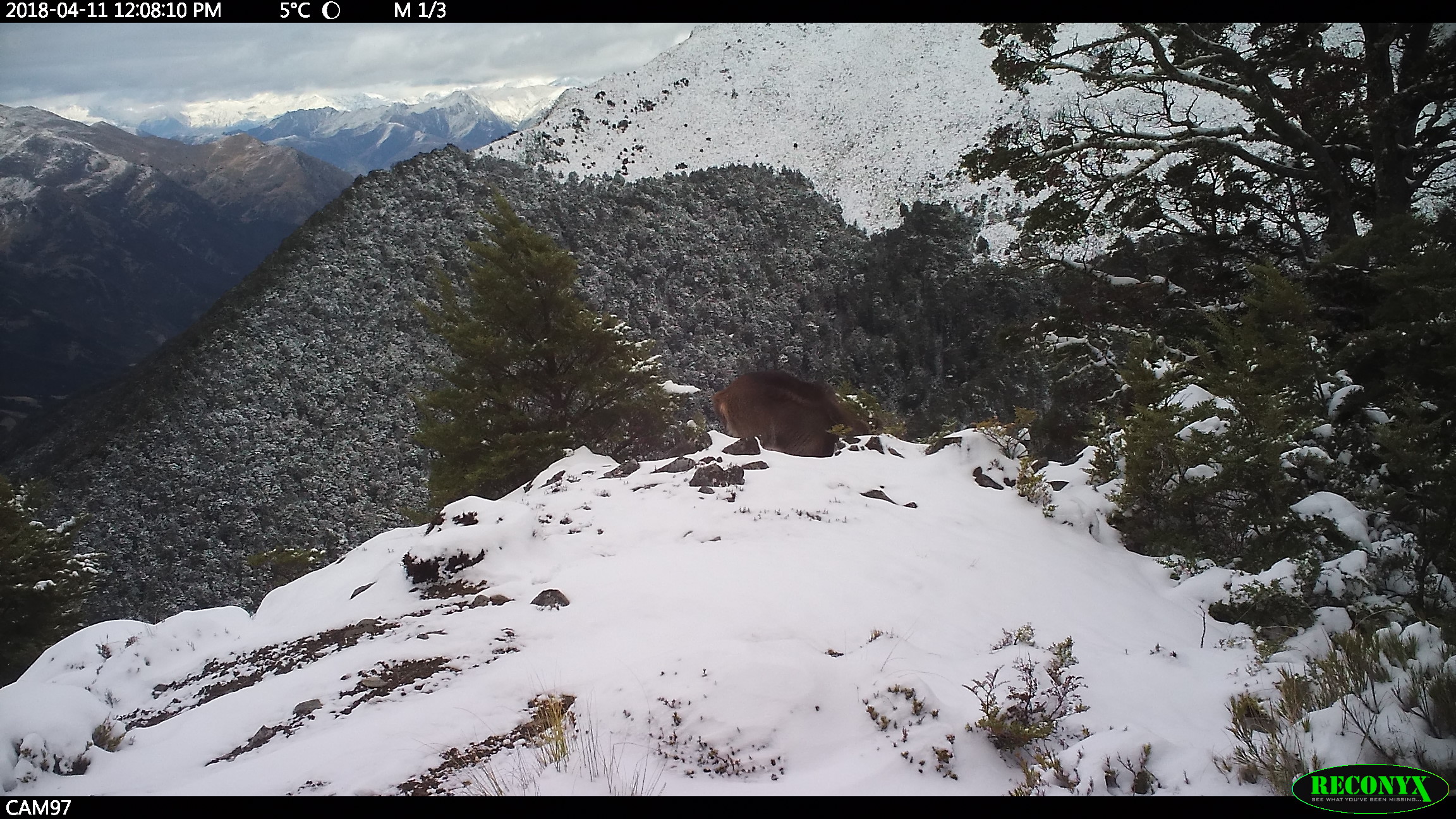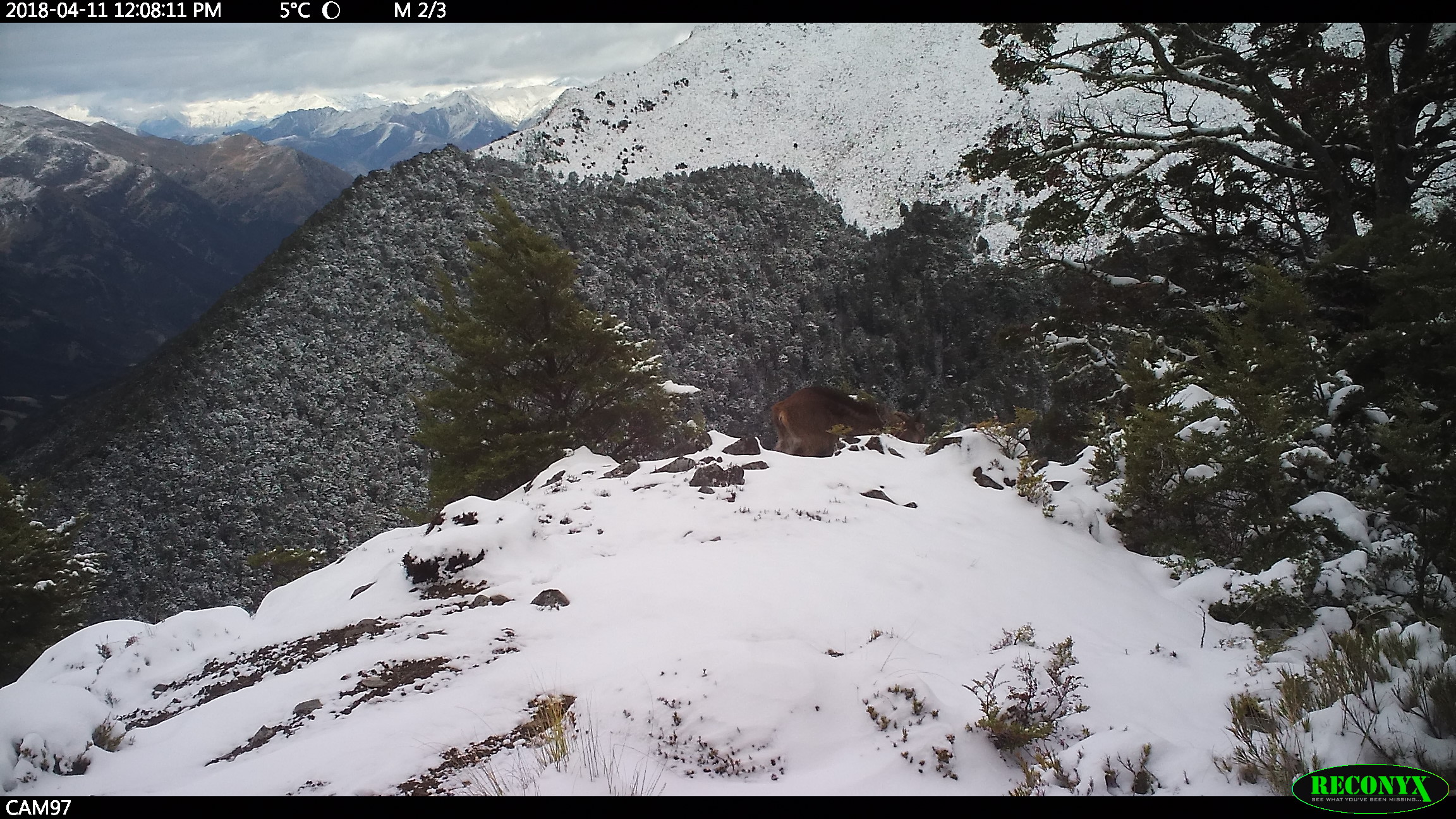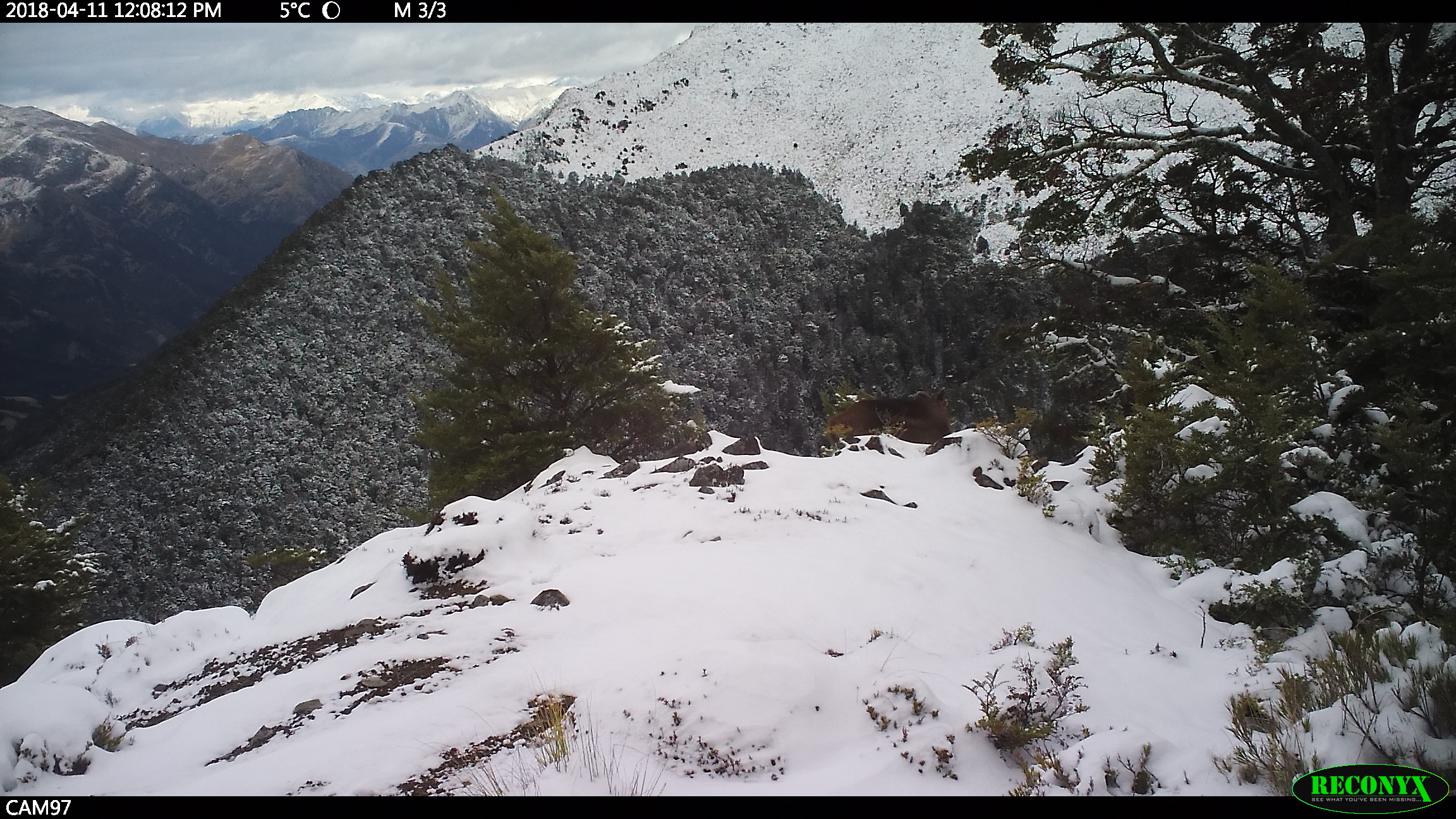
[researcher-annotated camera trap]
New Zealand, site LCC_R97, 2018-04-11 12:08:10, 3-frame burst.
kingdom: Animalia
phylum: Chordata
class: Mammalia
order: Artiodactyla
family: Bovidae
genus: Nilgiritragus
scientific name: Nilgiritragus hylocrius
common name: tahr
Tahr (Nilgiritragus hylocrius).